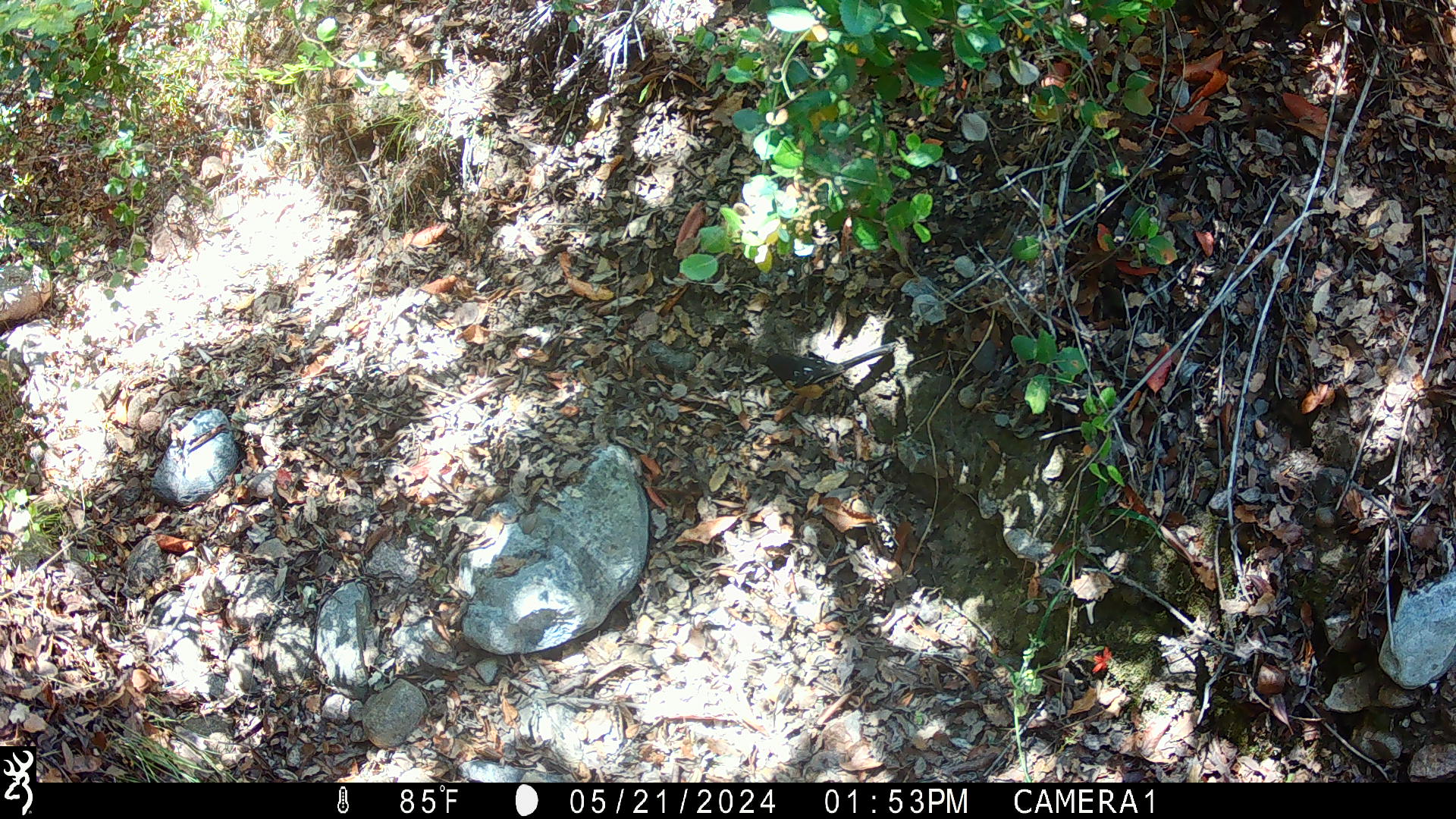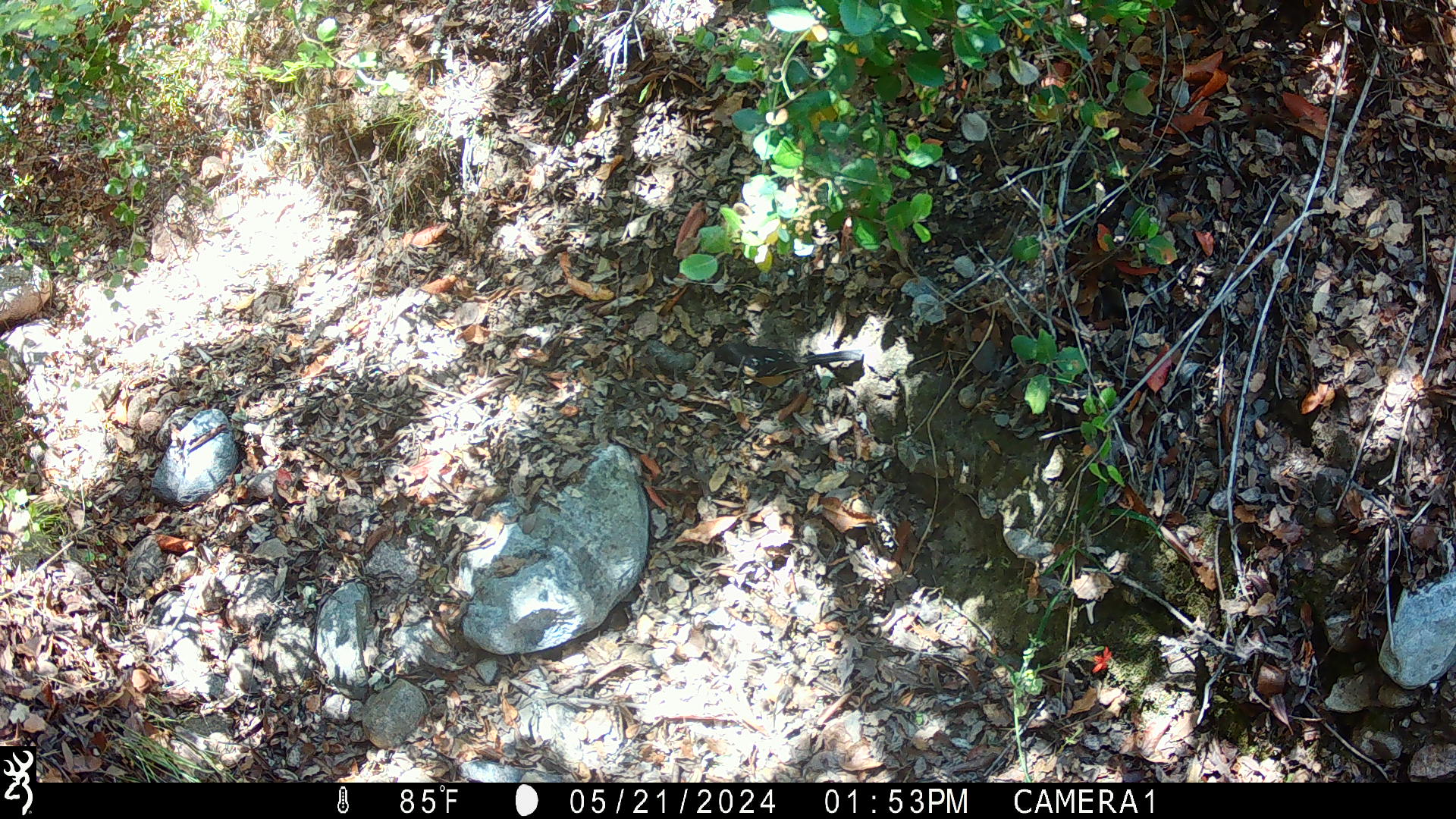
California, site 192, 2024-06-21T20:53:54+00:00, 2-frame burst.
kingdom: Animalia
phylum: Chordata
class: Aves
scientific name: Aves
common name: bird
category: unknown bird